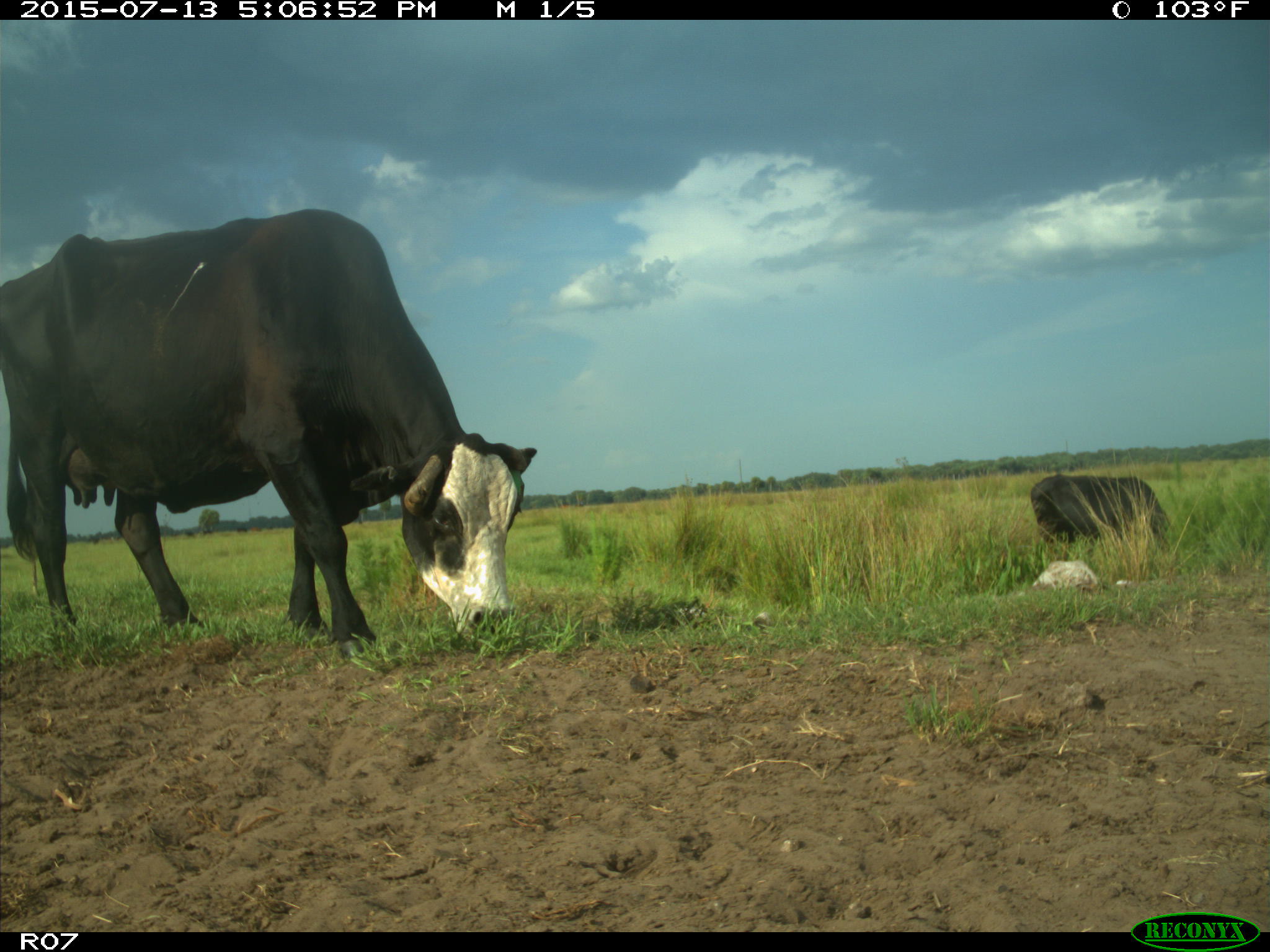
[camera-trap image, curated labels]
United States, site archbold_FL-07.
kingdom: Animalia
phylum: Chordata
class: Mammalia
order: Artiodactyla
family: Bovidae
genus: Bos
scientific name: Bos taurus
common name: domestic cow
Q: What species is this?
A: Bos taurus (domestic cow).